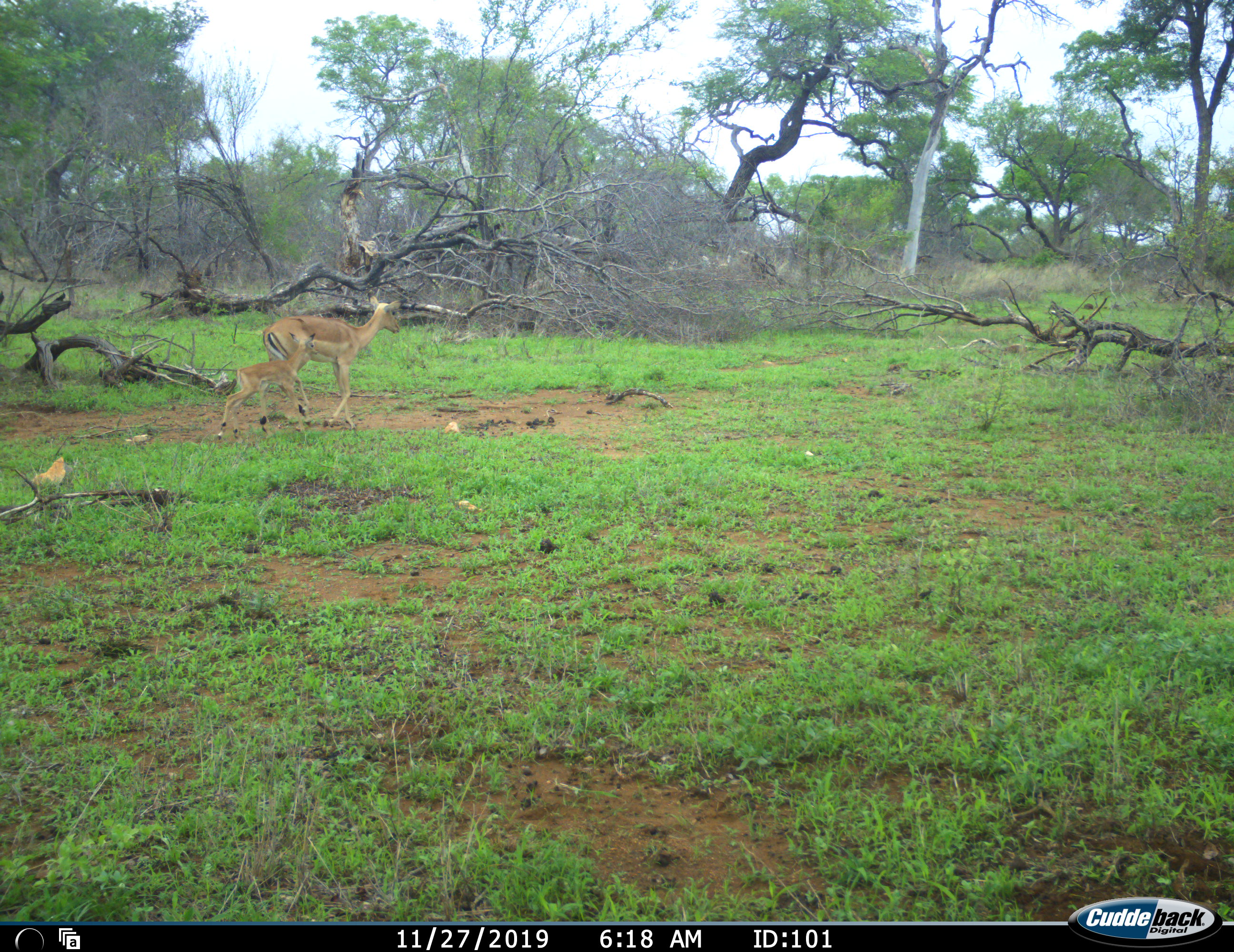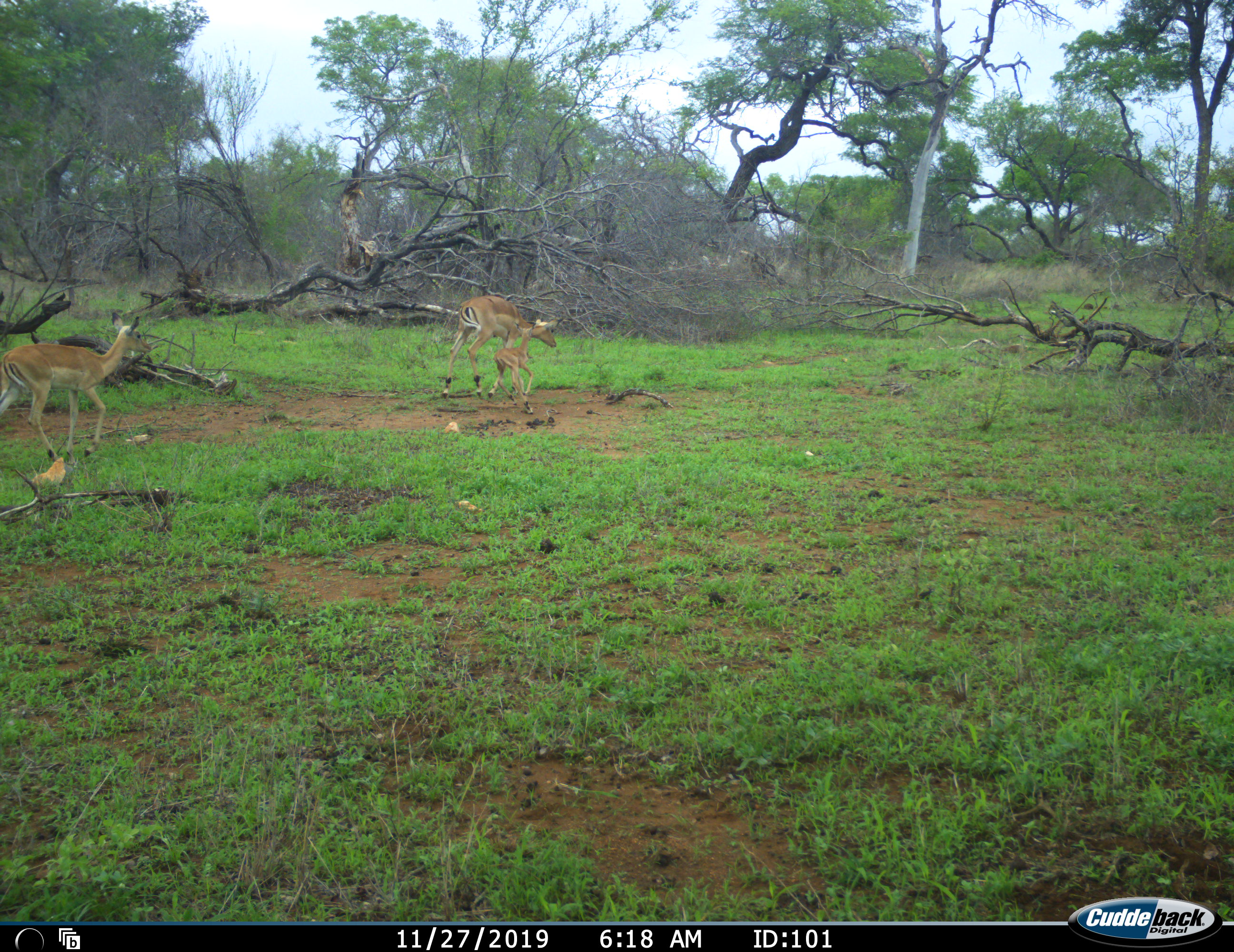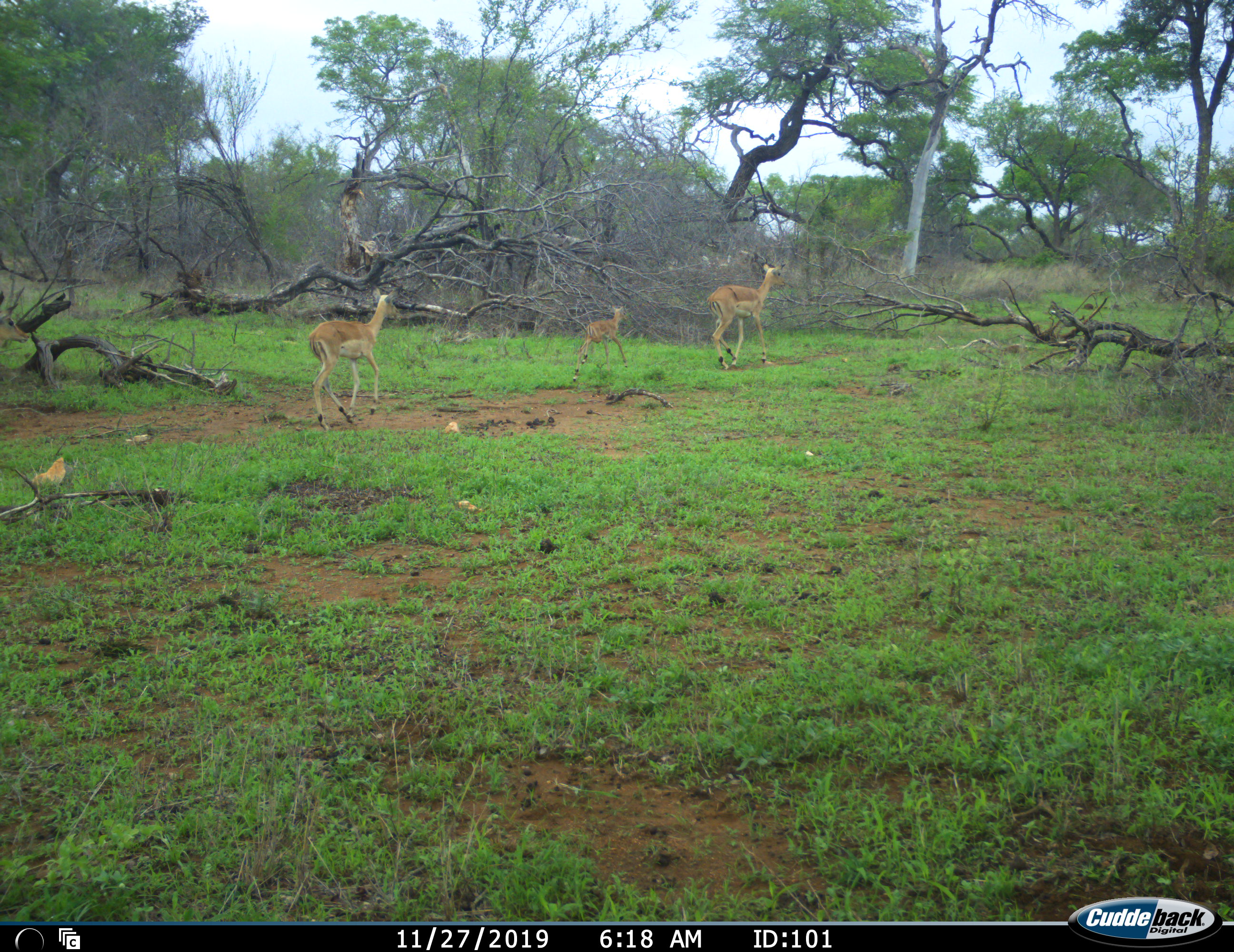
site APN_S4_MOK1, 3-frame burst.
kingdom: Animalia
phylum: Chordata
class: Mammalia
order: Artiodactyla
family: Bovidae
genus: Aepyceros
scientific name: Aepyceros melampus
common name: impala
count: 3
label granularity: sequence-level